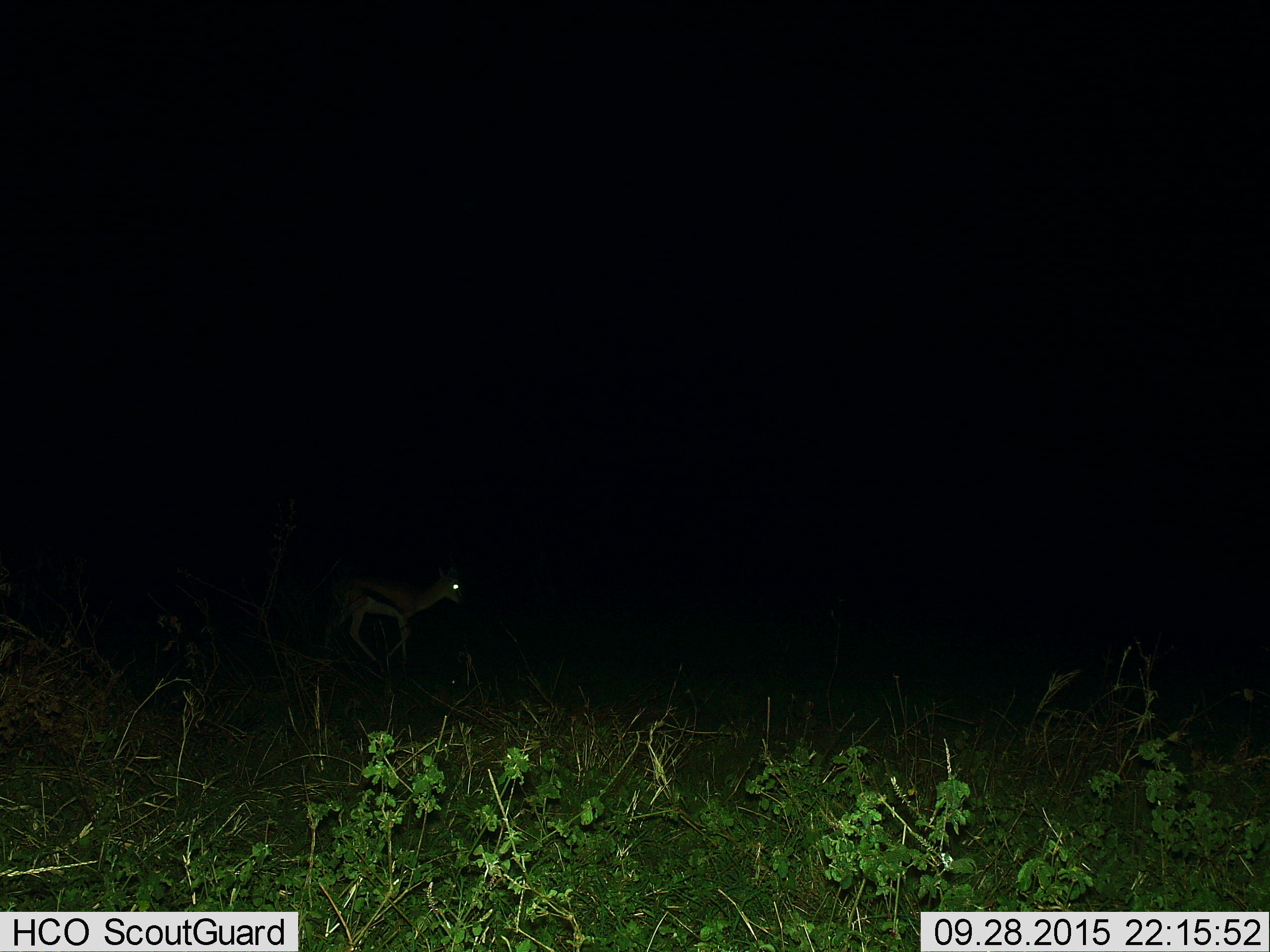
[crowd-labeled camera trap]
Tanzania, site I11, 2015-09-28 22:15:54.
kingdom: Animalia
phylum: Chordata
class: Mammalia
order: Artiodactyla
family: Bovidae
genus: Eudorcas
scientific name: Eudorcas thomsonii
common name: thomson's gazelle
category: gazellethomsons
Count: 1.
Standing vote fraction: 25%.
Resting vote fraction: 0%.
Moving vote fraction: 75%.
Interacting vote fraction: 0%.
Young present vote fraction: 0%.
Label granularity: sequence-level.